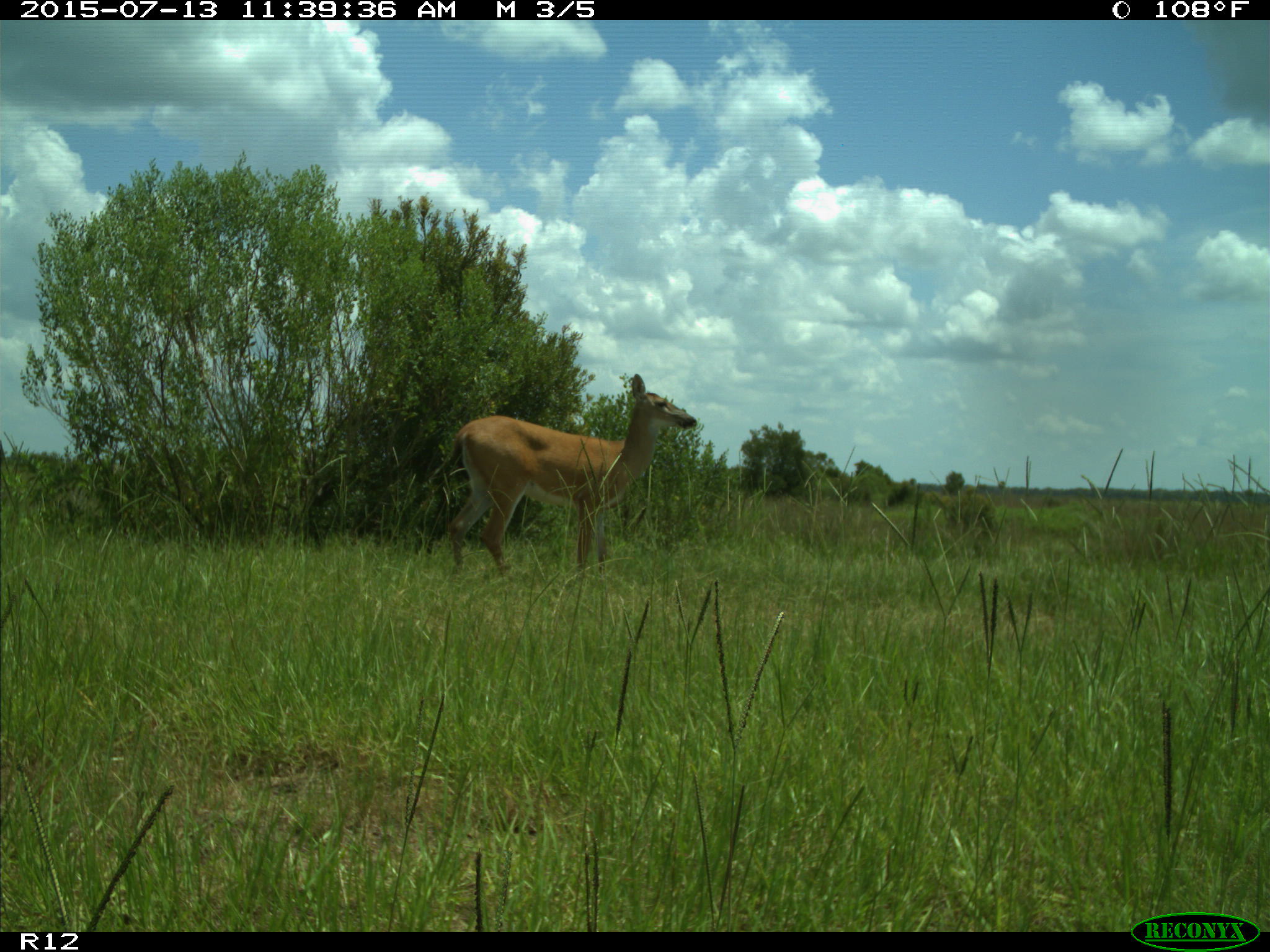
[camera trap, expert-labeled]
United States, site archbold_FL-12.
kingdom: Animalia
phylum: Chordata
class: Mammalia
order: Artiodactyla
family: Cervidae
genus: Odocoileus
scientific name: Odocoileus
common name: deer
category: unidentified deer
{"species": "unidentified deer (deer) (Odocoileus)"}